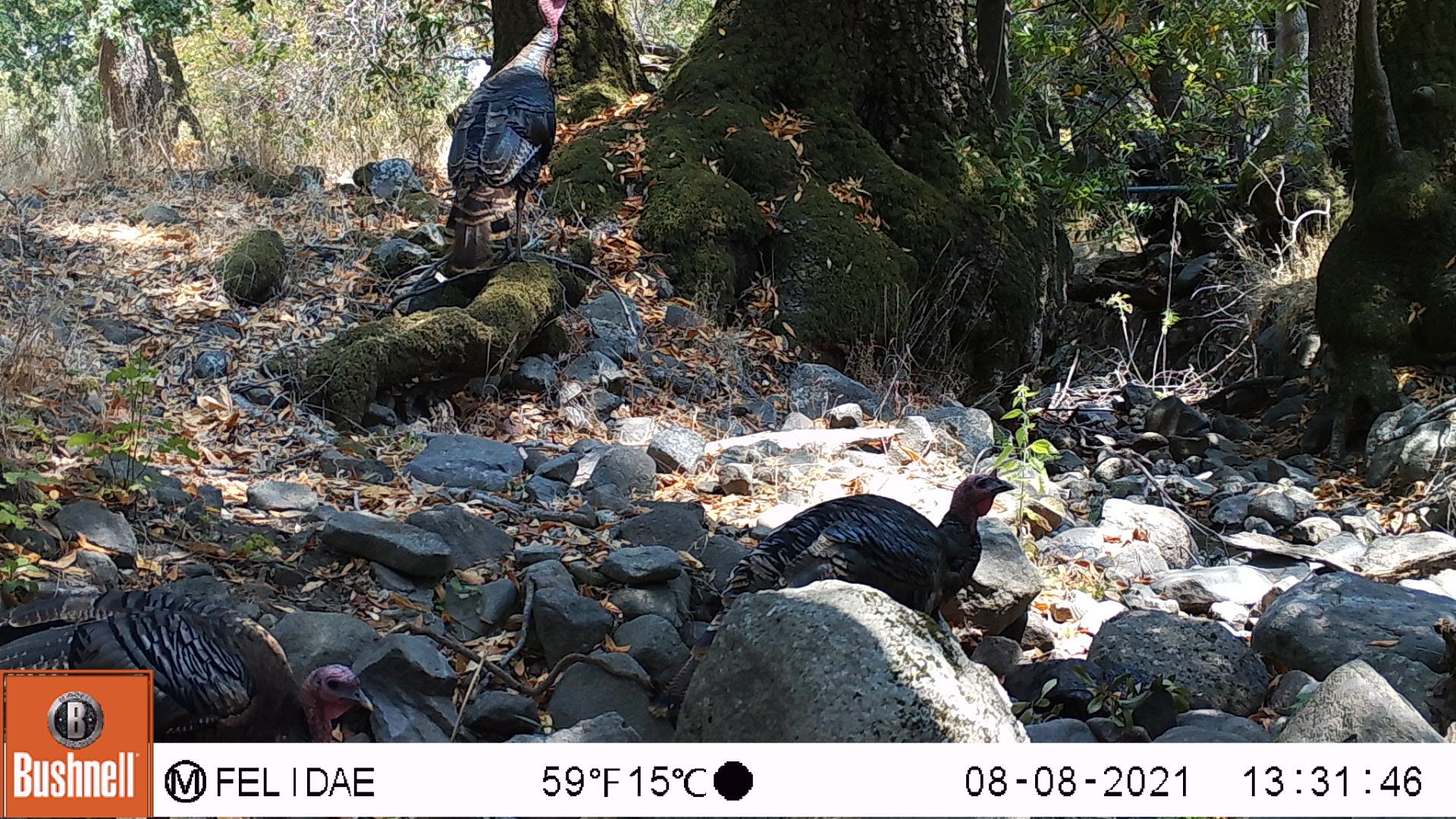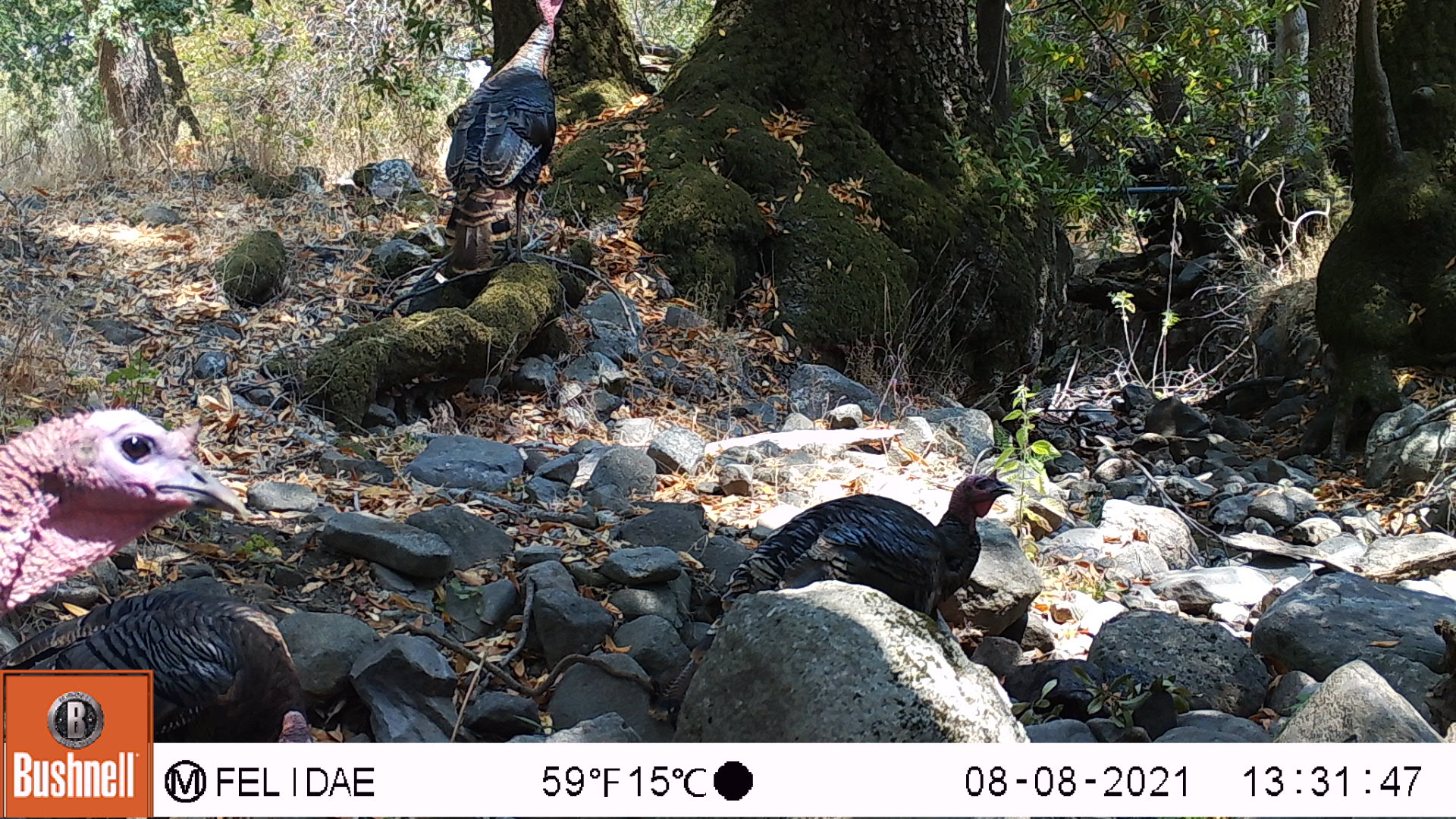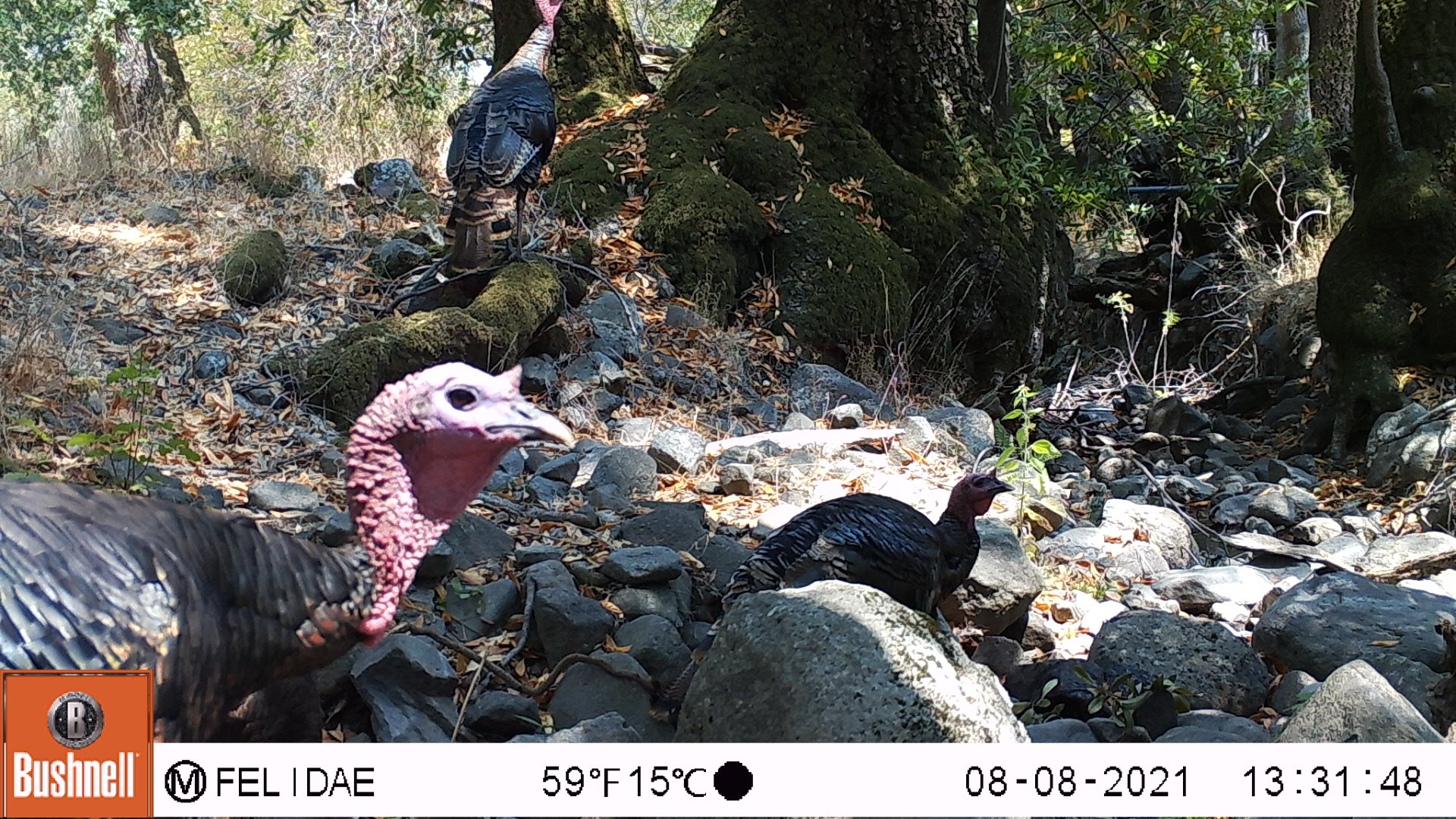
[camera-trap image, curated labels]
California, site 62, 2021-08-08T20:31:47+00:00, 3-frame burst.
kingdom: Animalia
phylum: Chordata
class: Aves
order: Galliformes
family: Phasianidae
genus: Meleagris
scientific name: Meleagris gallopavo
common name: turkey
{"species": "turkey (Meleagris gallopavo)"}